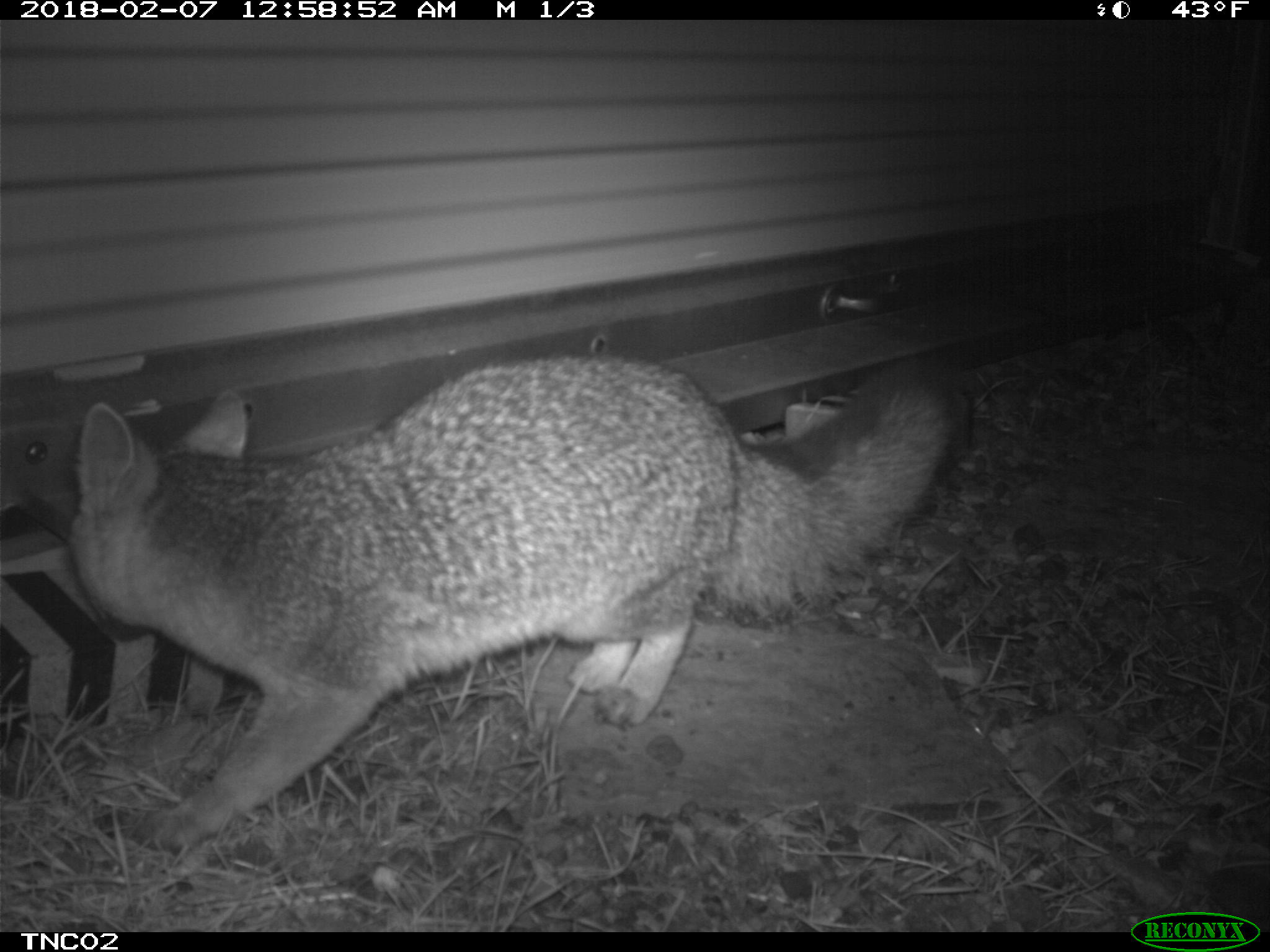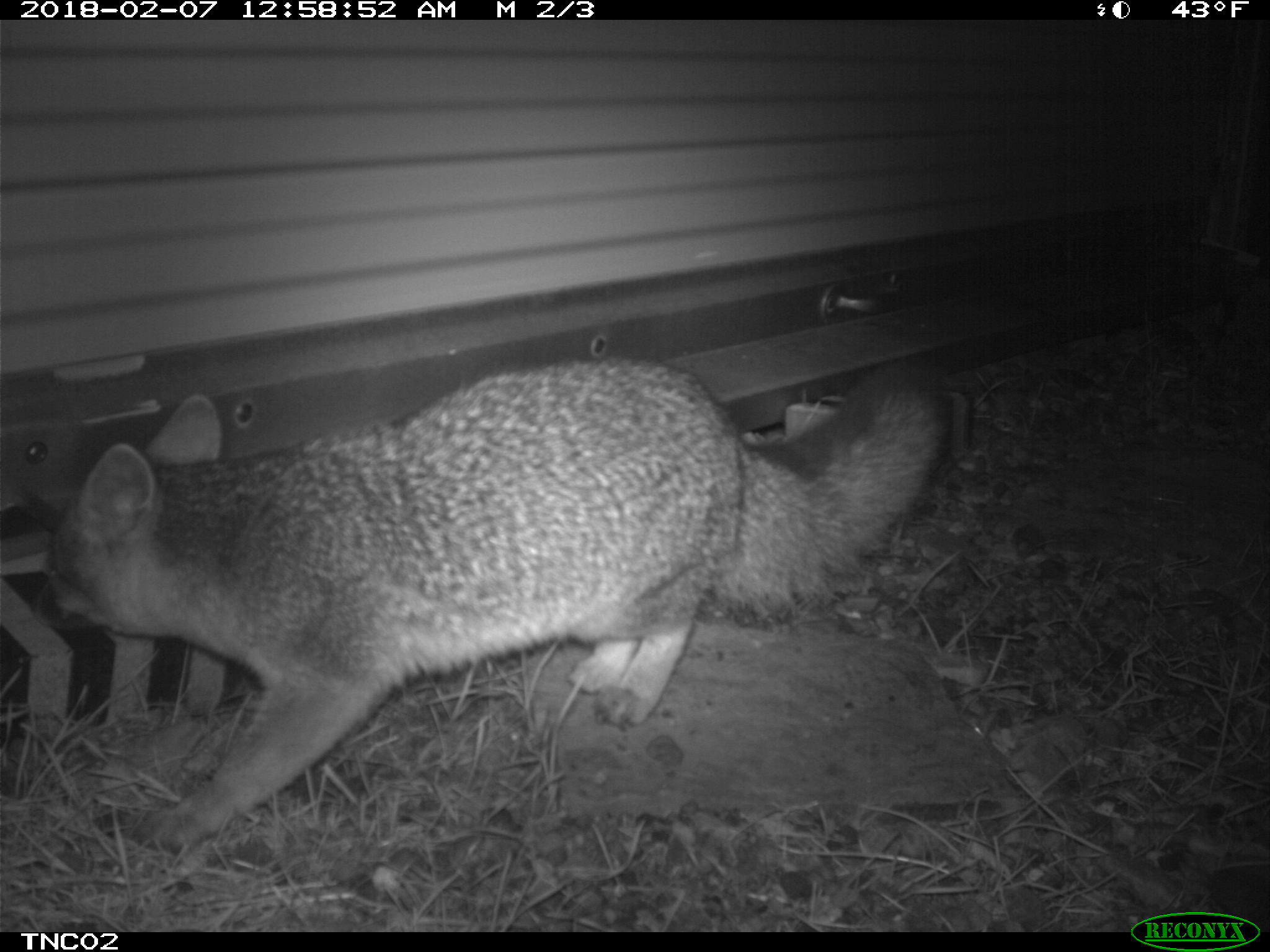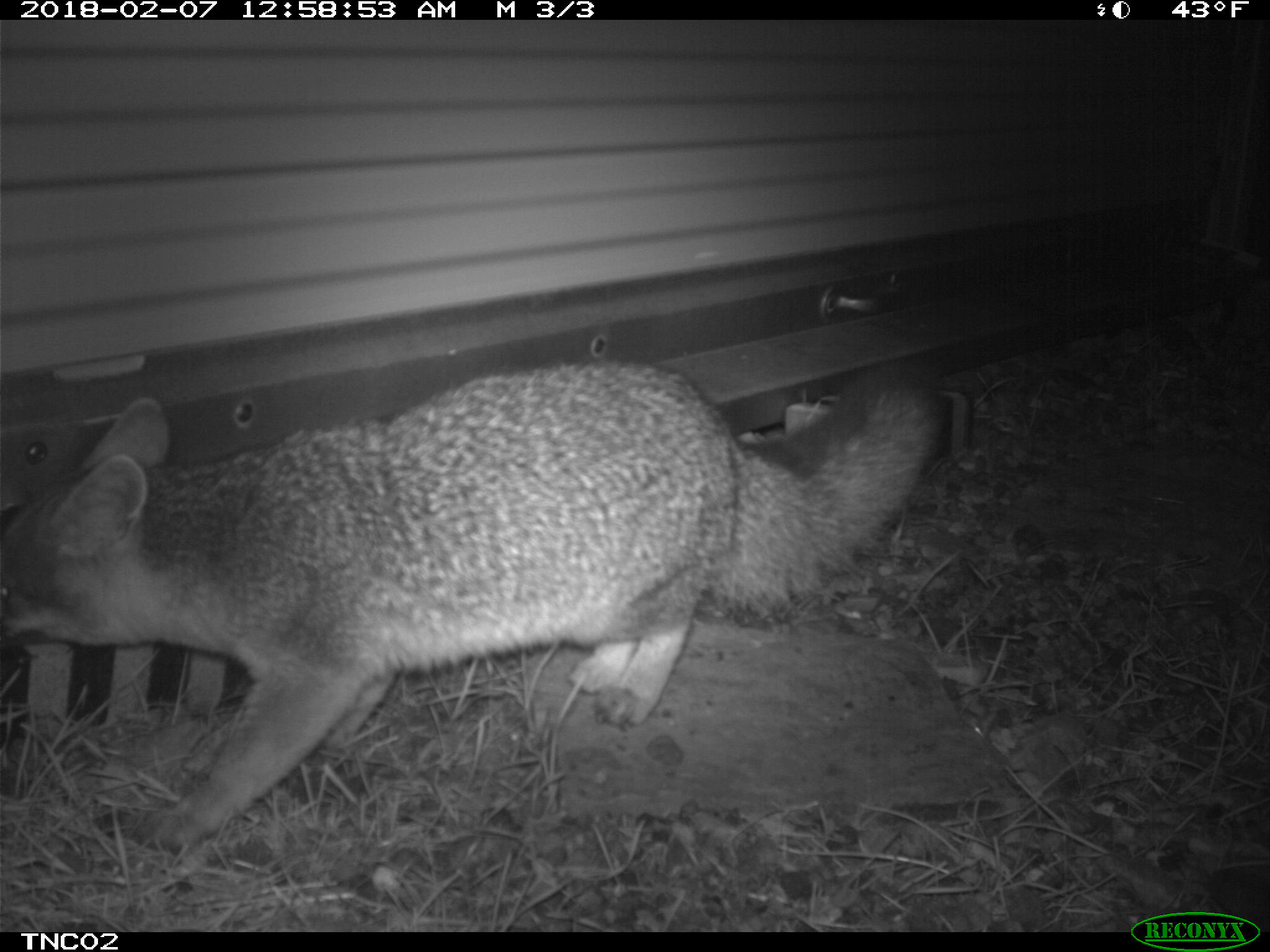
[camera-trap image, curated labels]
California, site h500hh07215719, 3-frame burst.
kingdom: Animalia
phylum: Chordata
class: Mammalia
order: Carnivora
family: Canidae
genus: Urocyon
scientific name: Urocyon littoralis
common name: island fox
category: fox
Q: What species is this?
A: Fox (island fox) (Urocyon littoralis).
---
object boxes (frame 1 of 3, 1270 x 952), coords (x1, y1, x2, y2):
fox: (0, 352, 957, 856)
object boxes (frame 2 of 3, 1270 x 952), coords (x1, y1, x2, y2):
fox: (27, 353, 952, 851)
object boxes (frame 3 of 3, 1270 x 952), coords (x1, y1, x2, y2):
fox: (0, 363, 942, 854)